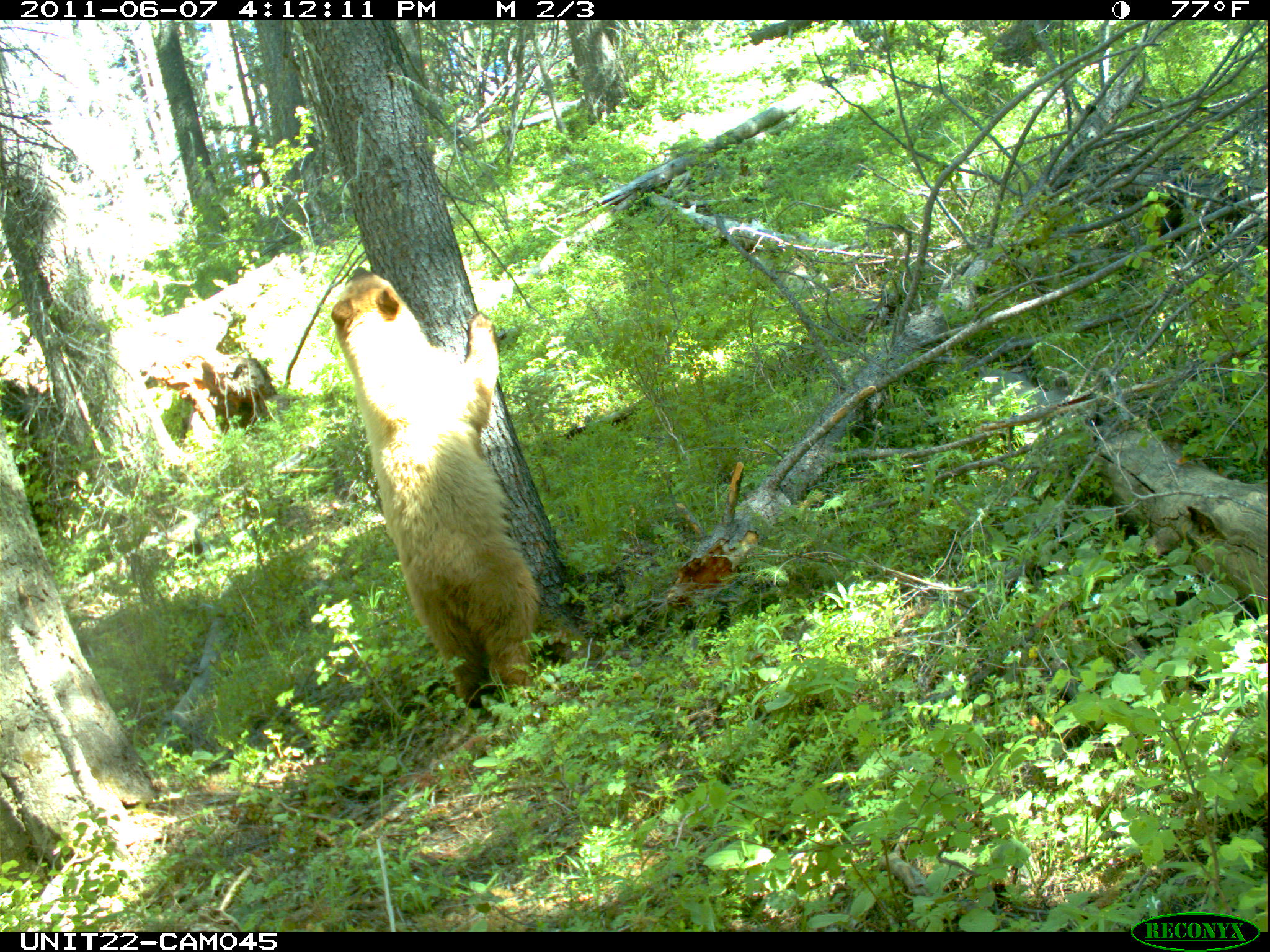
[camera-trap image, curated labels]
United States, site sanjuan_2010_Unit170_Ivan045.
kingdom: Animalia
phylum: Chordata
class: Mammalia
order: Carnivora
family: Ursidae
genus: Ursus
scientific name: Ursus americanus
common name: american black bear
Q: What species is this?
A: Ursus americanus (american black bear).